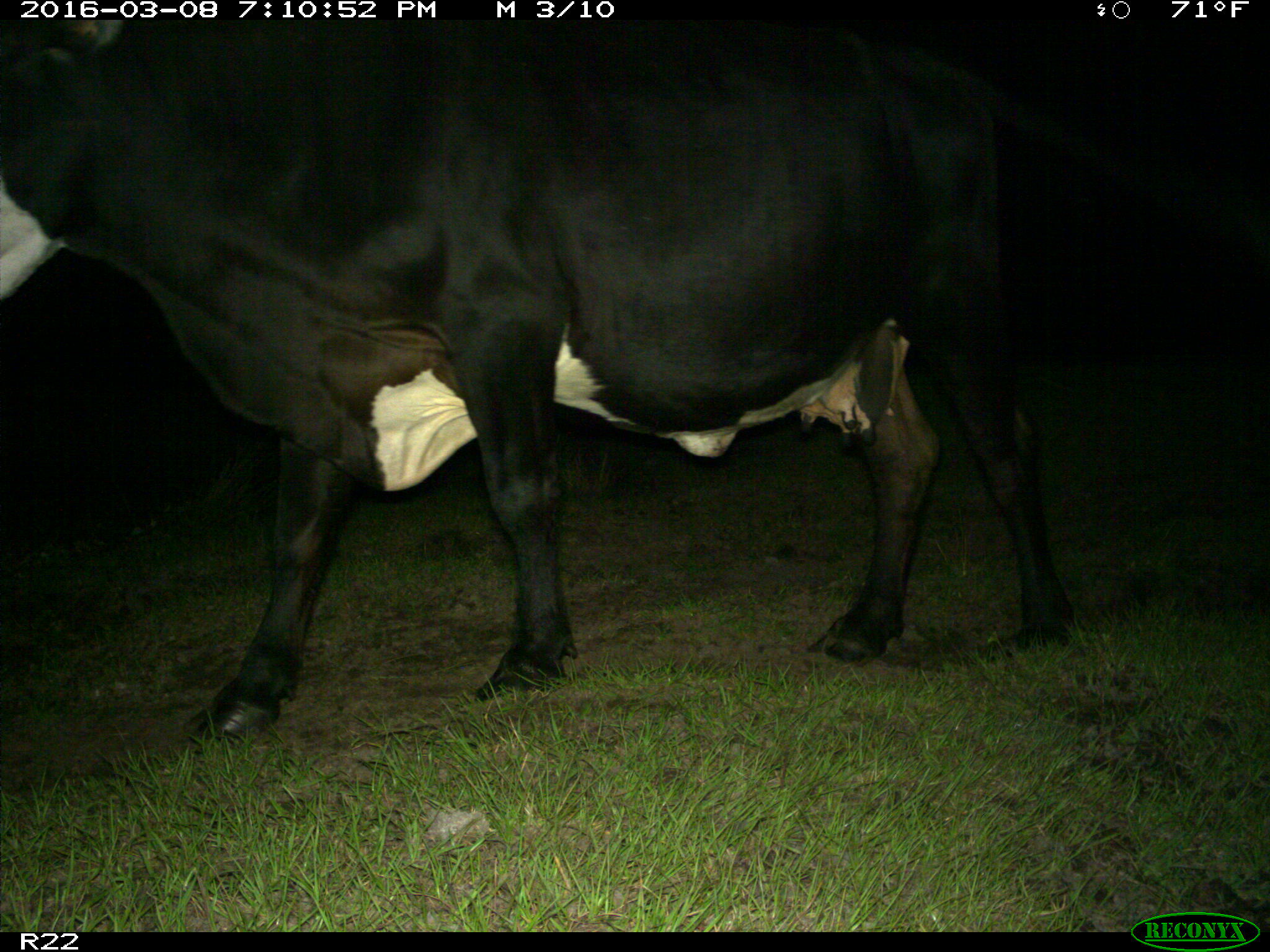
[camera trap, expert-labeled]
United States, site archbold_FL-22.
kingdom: Animalia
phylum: Chordata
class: Mammalia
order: Artiodactyla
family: Bovidae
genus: Bos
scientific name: Bos taurus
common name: domestic cow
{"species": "Bos taurus (domestic cow)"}